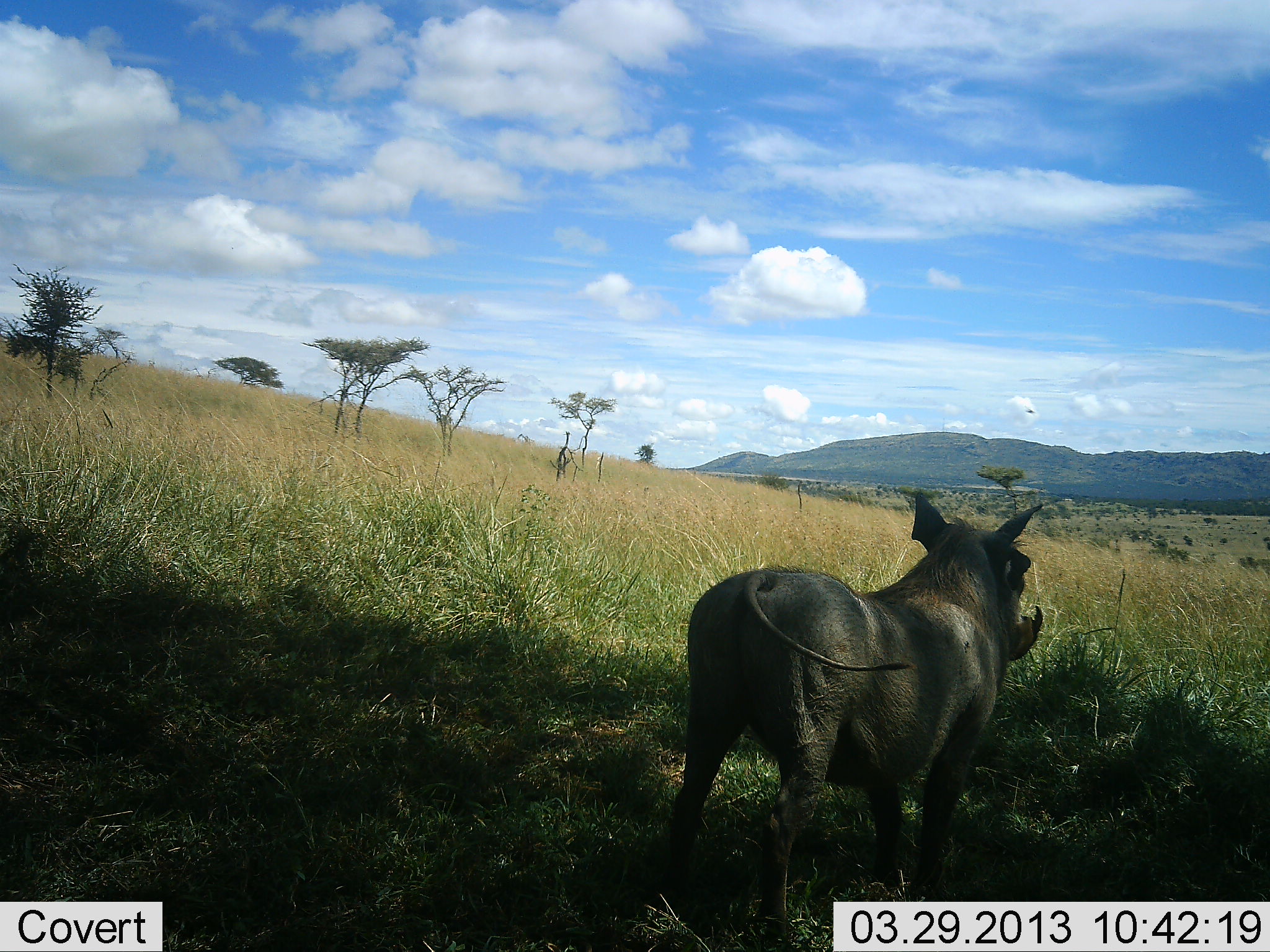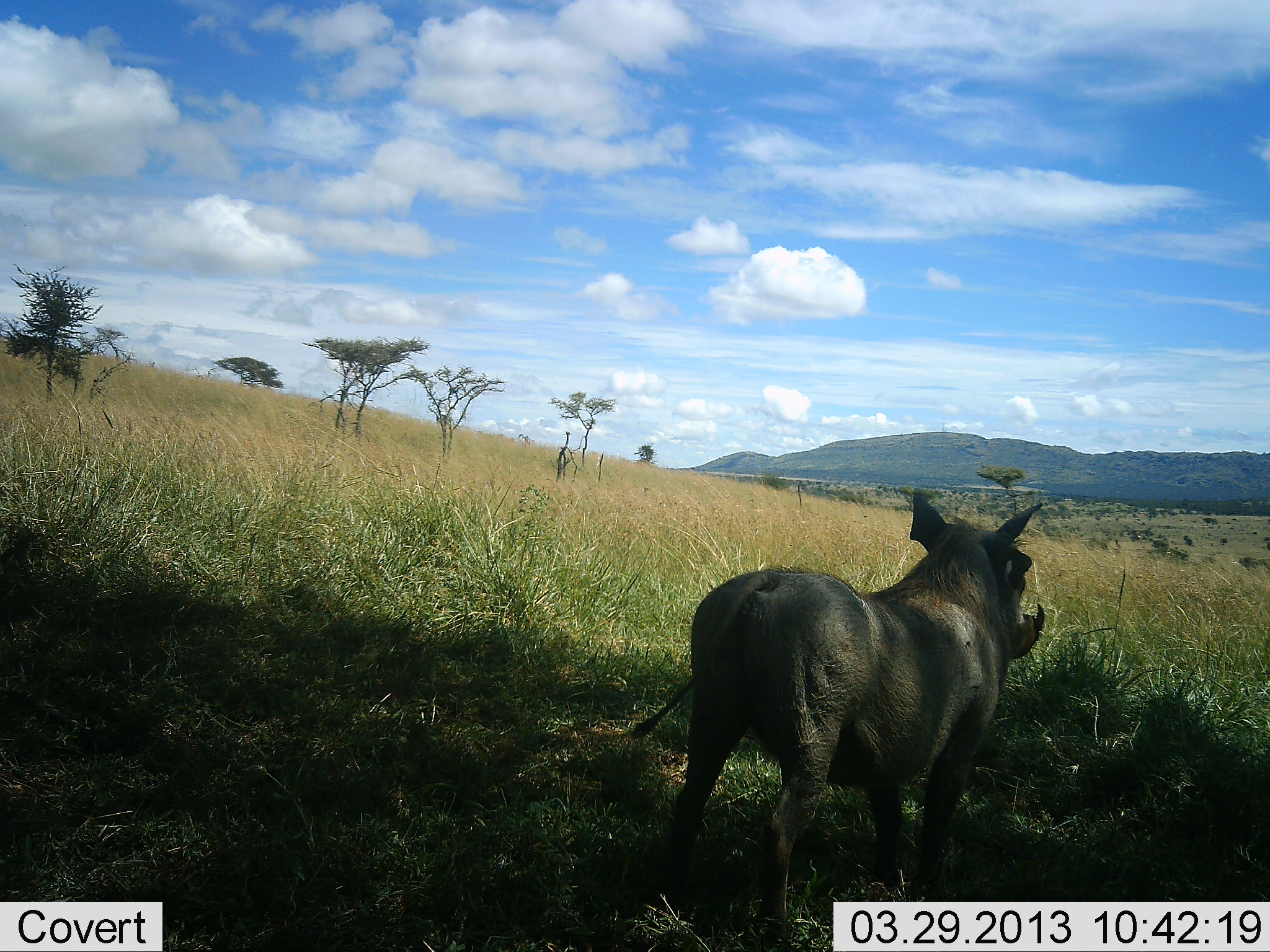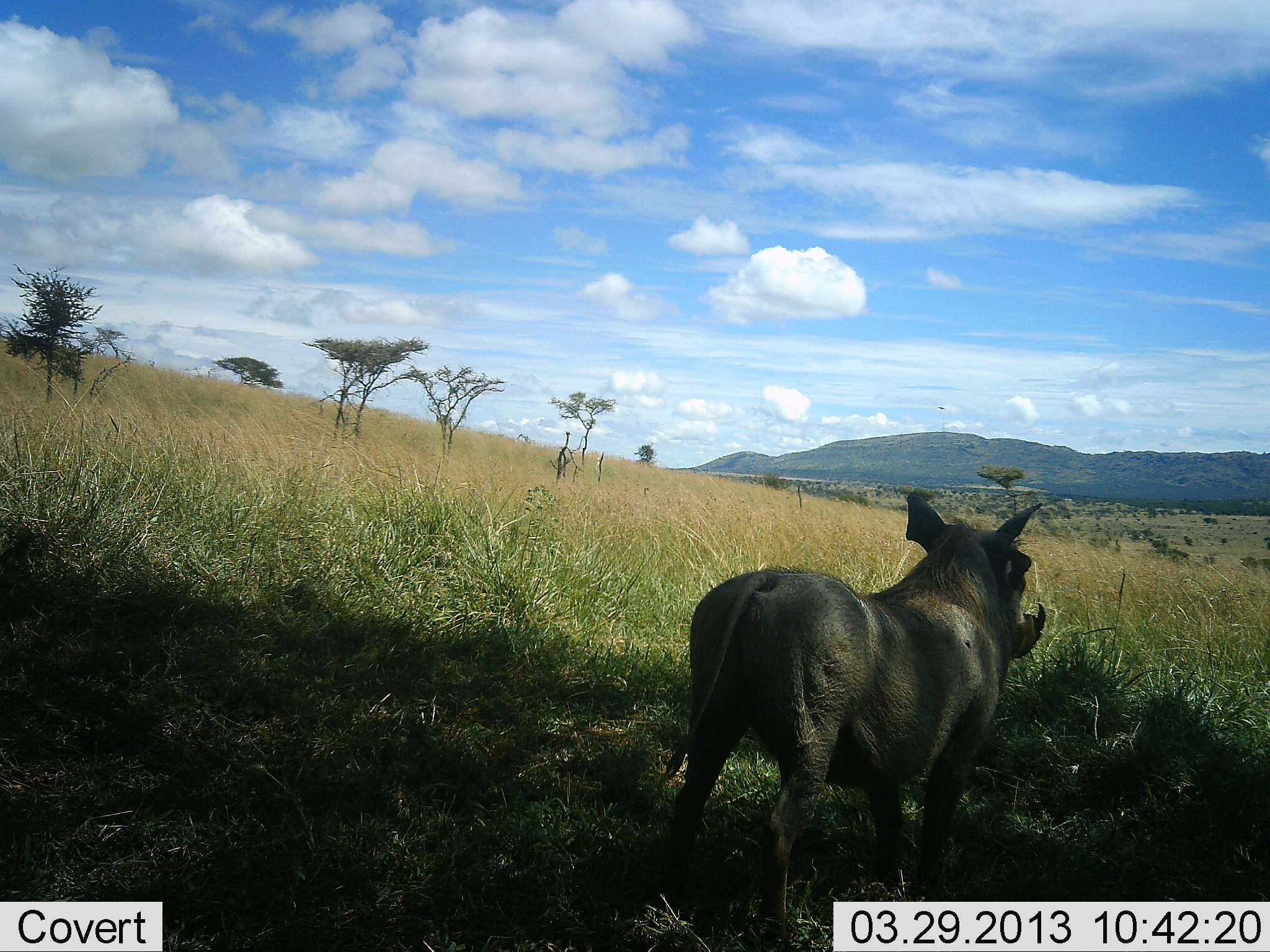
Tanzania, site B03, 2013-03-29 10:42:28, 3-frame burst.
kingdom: Animalia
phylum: Chordata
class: Mammalia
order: Artiodactyla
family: Suidae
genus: Phacochoerus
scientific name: Phacochoerus africanus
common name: warthog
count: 1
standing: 97%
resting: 3%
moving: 0%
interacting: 0%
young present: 0%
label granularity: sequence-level